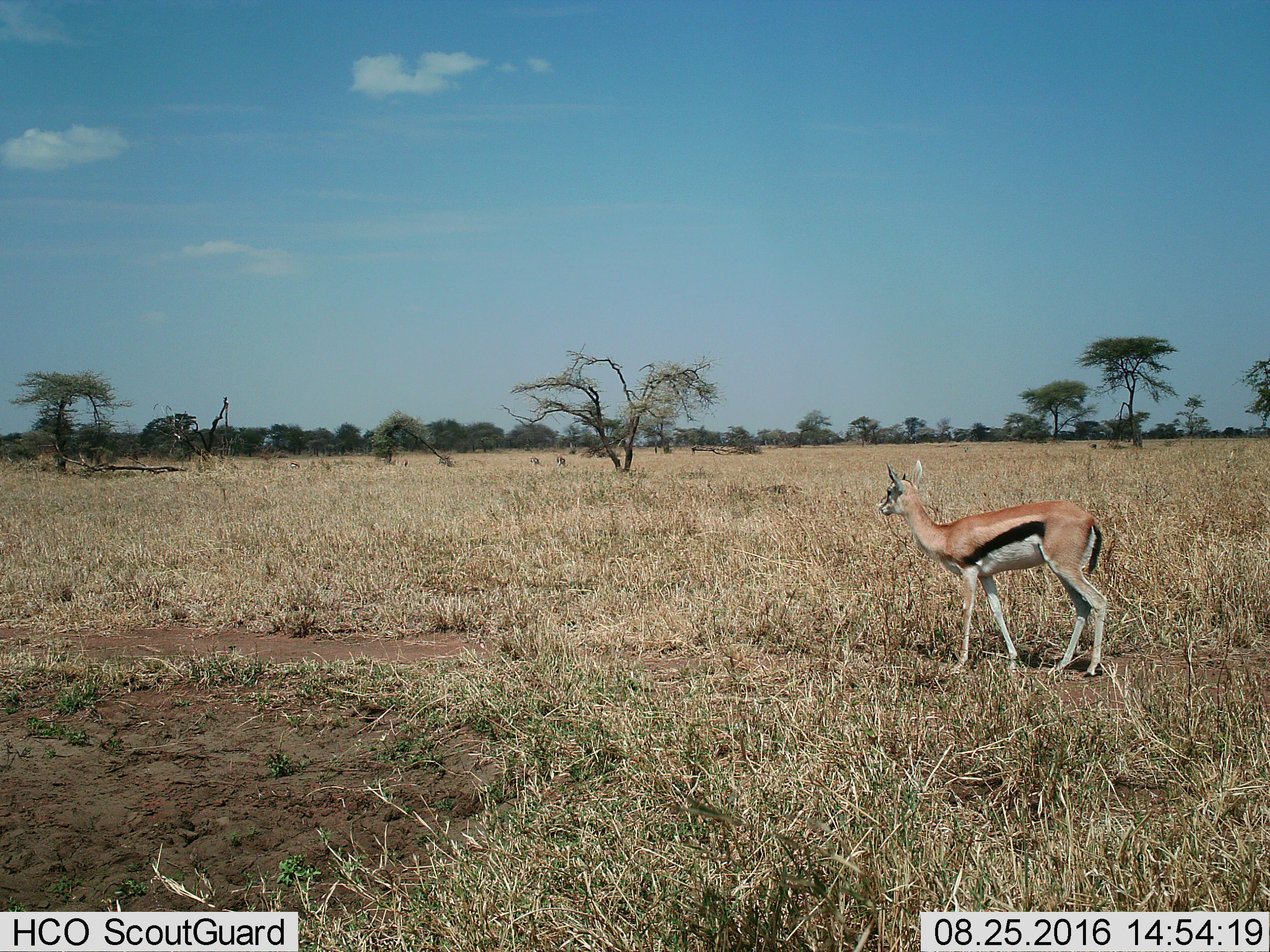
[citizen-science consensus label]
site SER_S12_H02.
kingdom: Animalia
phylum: Chordata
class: Mammalia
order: Artiodactyla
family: Bovidae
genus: Eudorcas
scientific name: Eudorcas thomsonii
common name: thomson's gazelle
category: gazellethomsons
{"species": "gazellethomsons (thomson's gazelle) (Eudorcas thomsonii)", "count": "1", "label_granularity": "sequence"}